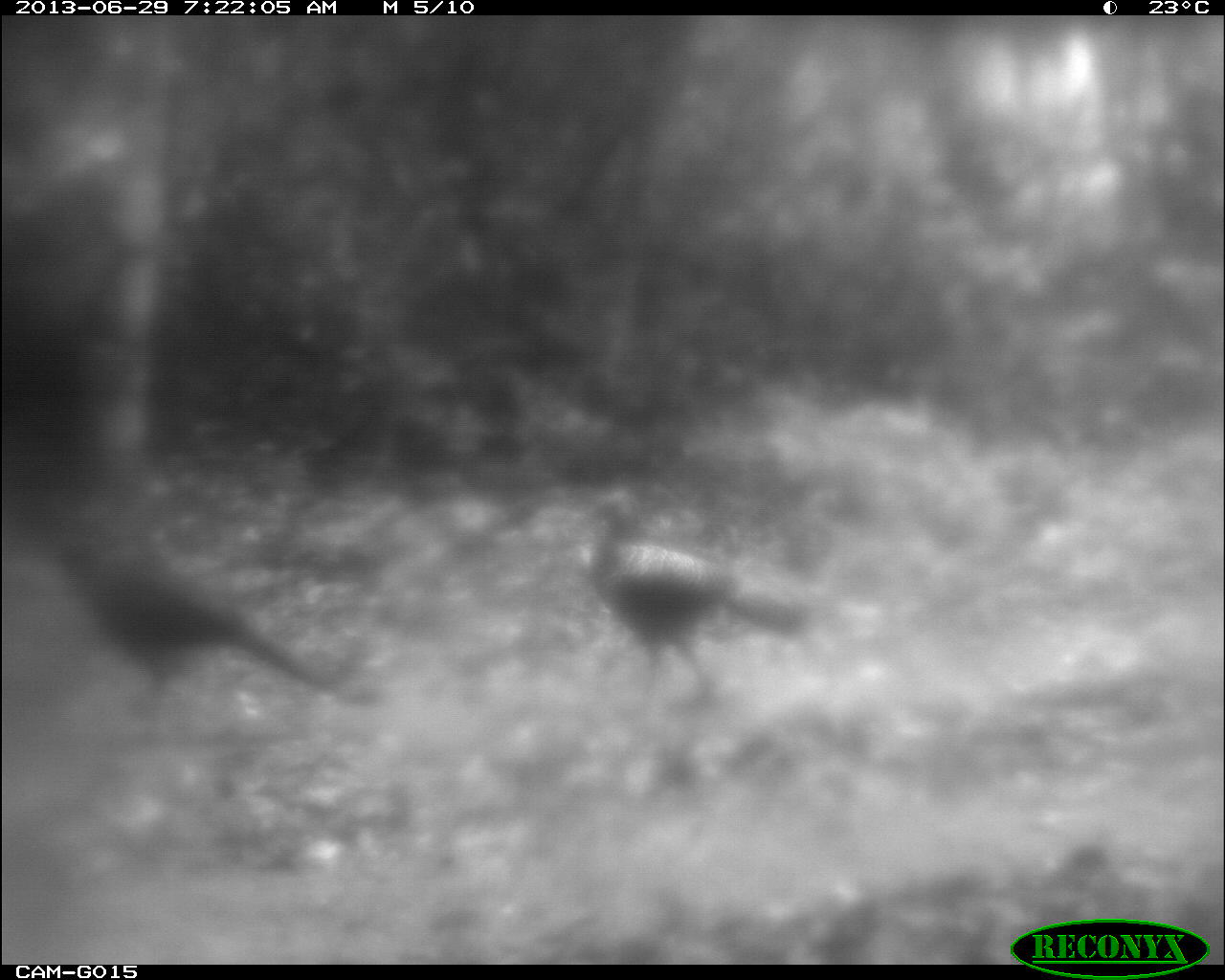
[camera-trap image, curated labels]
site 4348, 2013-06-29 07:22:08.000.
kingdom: Animalia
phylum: Chordata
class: Aves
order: Galliformes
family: Cracidae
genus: Crax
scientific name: Crax rubra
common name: great curassow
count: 3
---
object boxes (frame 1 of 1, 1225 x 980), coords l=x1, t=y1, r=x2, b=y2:
crax rubra: l=0, t=498, r=379, b=740; l=574, t=480, r=806, b=727